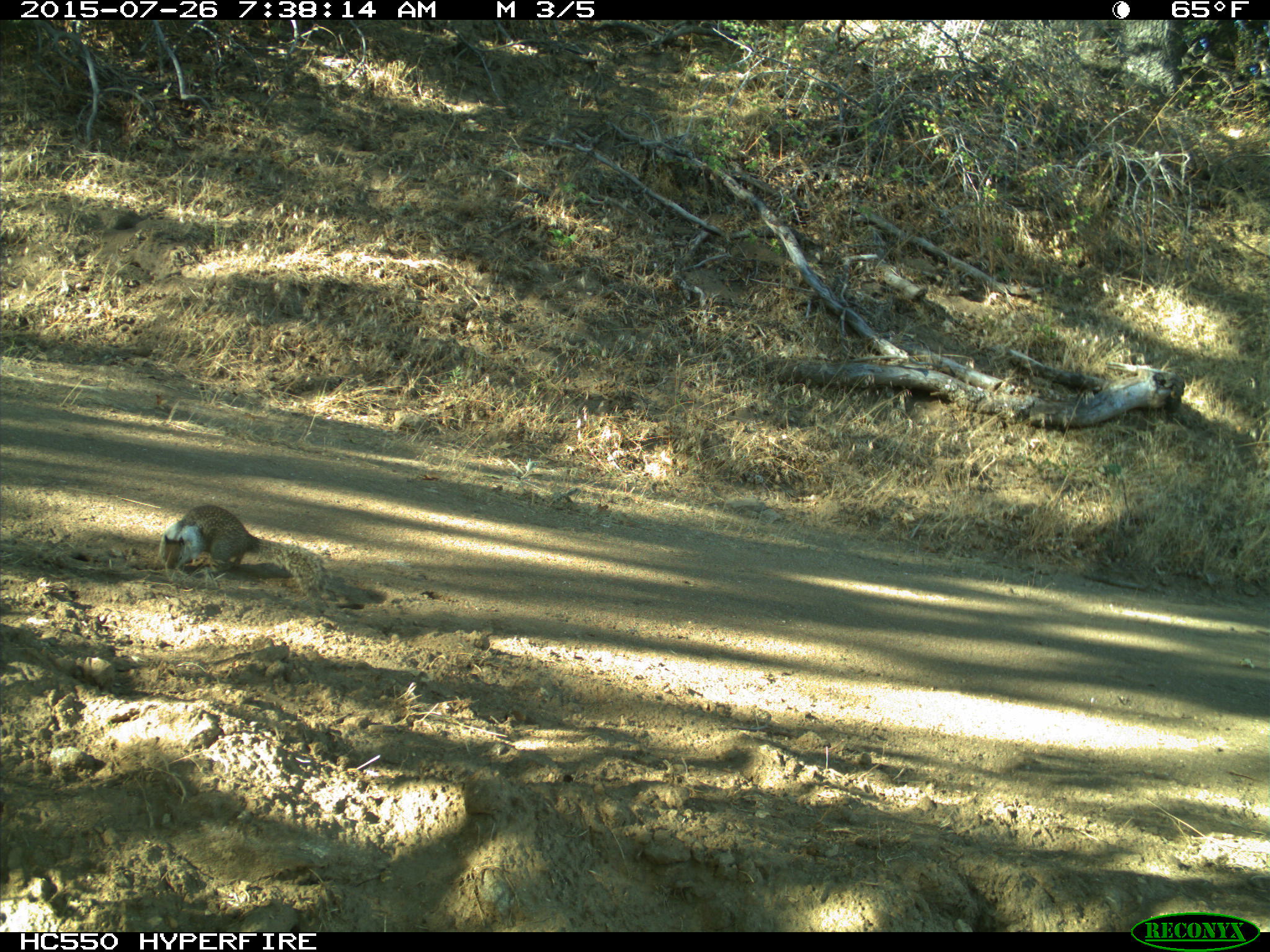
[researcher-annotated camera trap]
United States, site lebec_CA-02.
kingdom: Animalia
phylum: Chordata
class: Mammalia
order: Rodentia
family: Sciuridae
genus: Otospermophilus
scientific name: Otospermophilus beecheyi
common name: california ground squirrel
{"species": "Otospermophilus beecheyi (california ground squirrel)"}